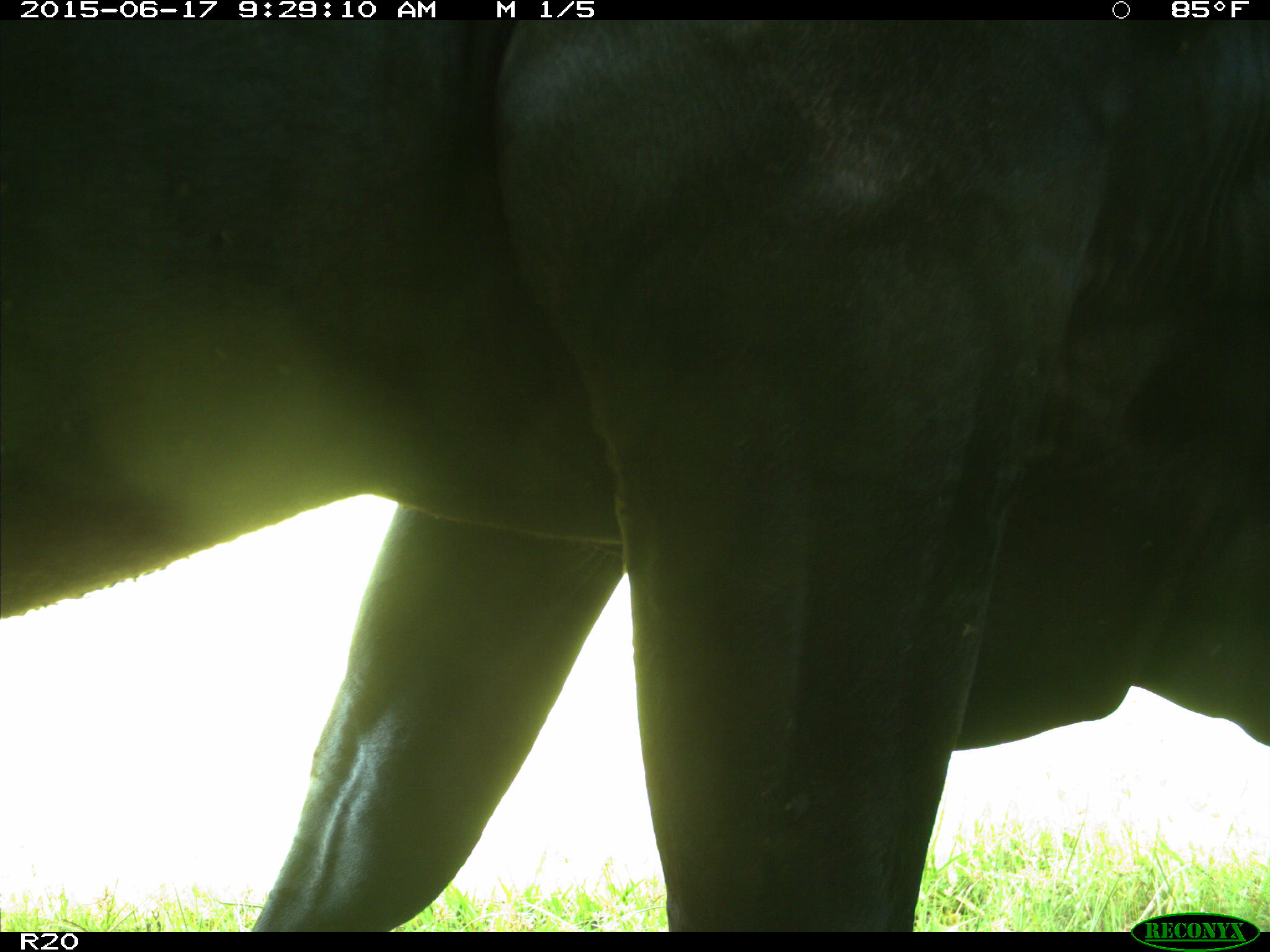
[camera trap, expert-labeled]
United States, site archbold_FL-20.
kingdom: Animalia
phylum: Chordata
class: Mammalia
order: Artiodactyla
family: Bovidae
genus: Bos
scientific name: Bos taurus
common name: domestic cow